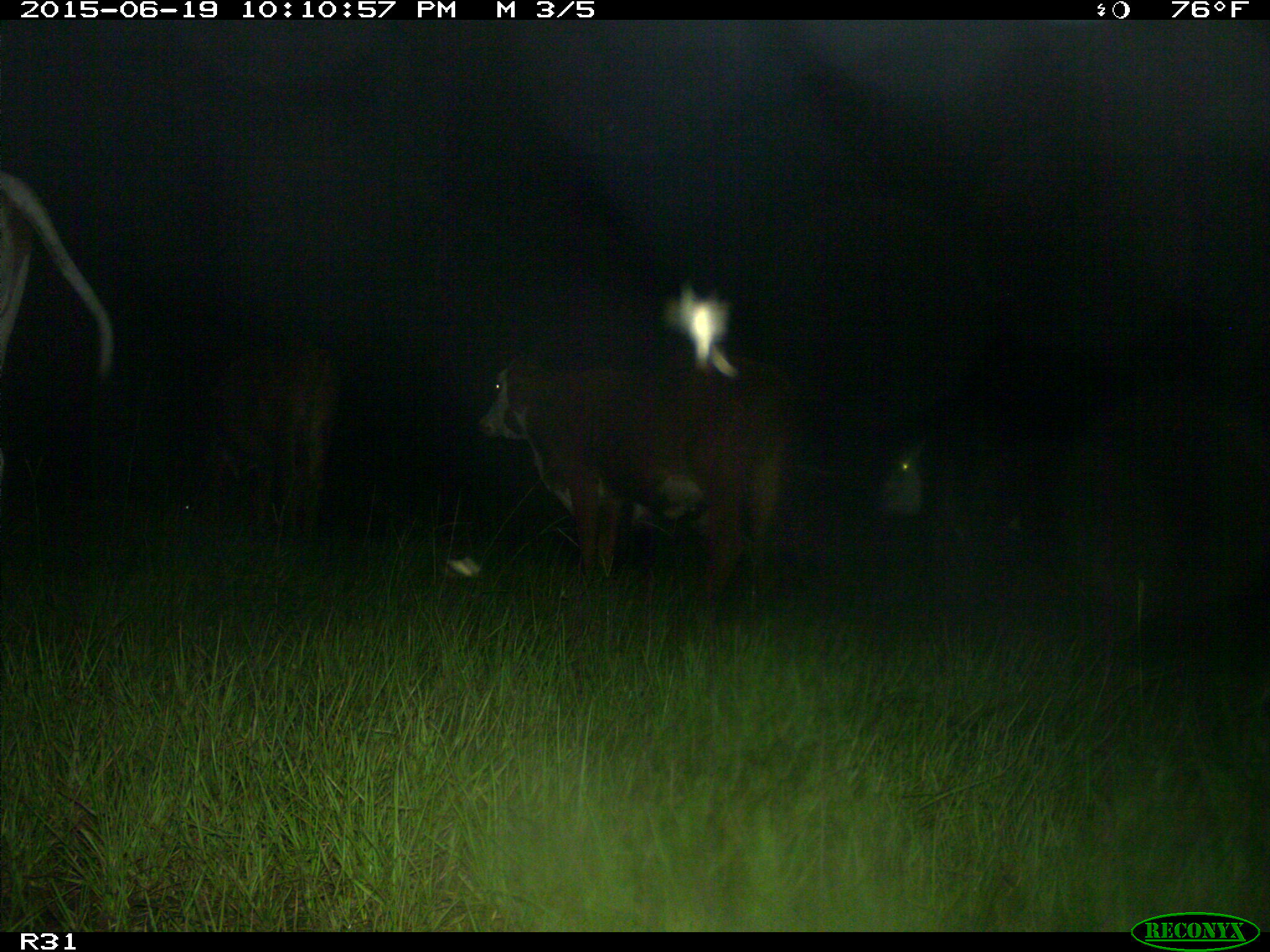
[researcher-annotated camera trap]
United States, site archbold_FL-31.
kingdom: Animalia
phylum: Chordata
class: Mammalia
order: Artiodactyla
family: Bovidae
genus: Bos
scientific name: Bos taurus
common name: domestic cow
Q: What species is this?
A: Bos taurus (domestic cow).